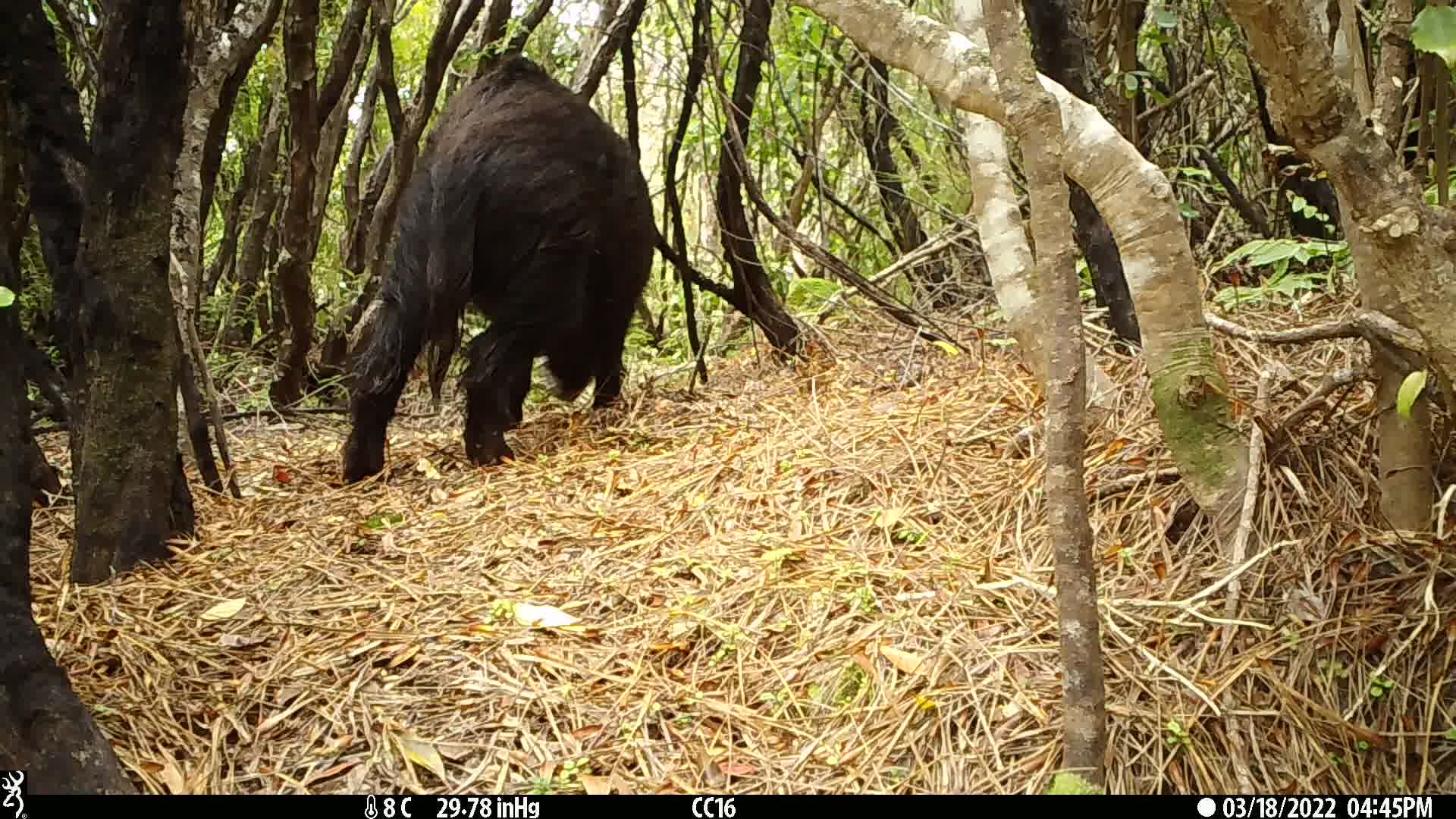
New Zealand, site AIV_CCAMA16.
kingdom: Animalia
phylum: Chordata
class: Mammalia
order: Artiodactyla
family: Suidae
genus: Sus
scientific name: Sus scrofa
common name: pig